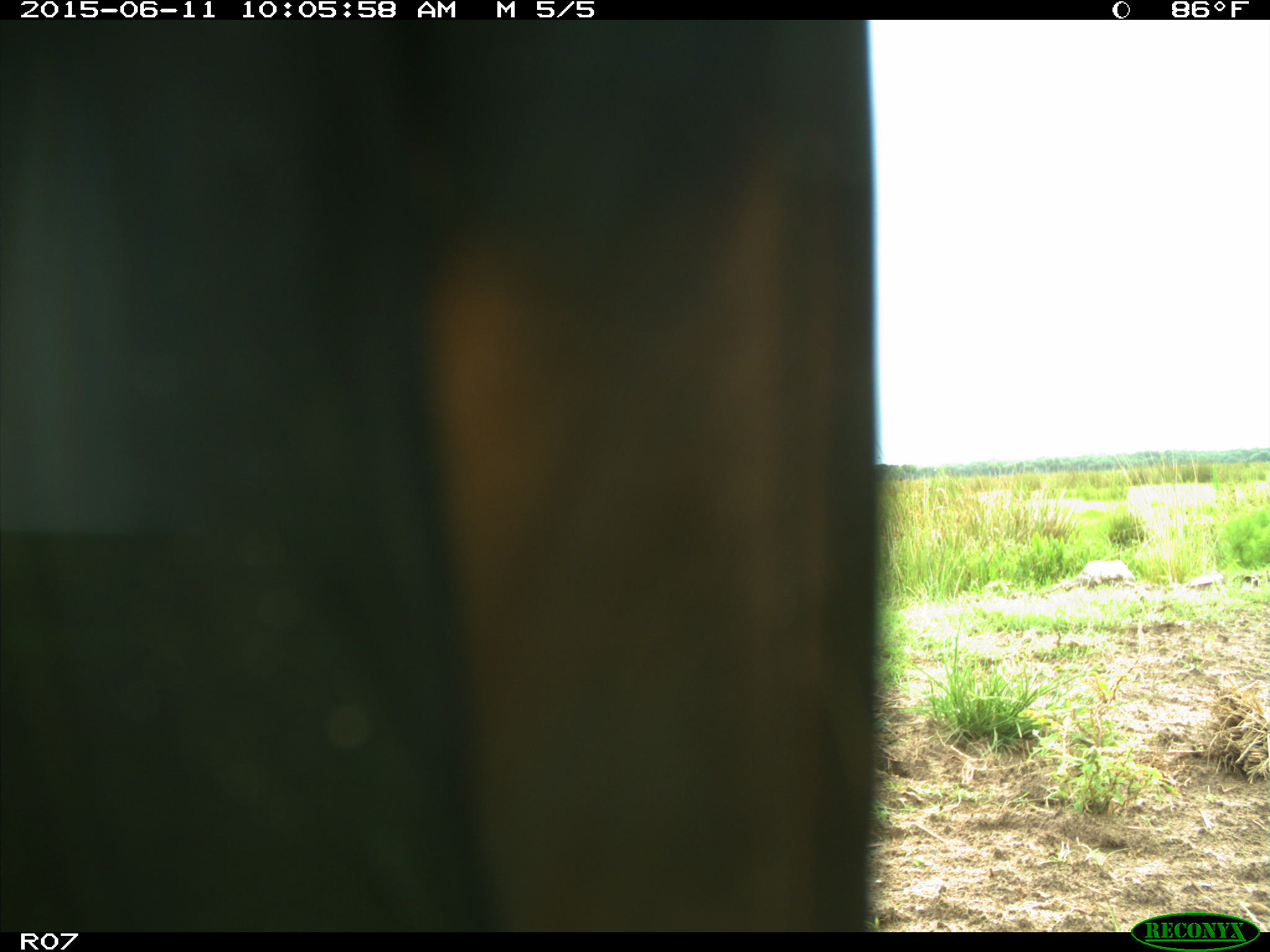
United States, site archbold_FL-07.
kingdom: Animalia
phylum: Chordata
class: Mammalia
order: Artiodactyla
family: Bovidae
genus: Bos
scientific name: Bos taurus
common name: domestic cow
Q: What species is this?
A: Bos taurus (domestic cow).